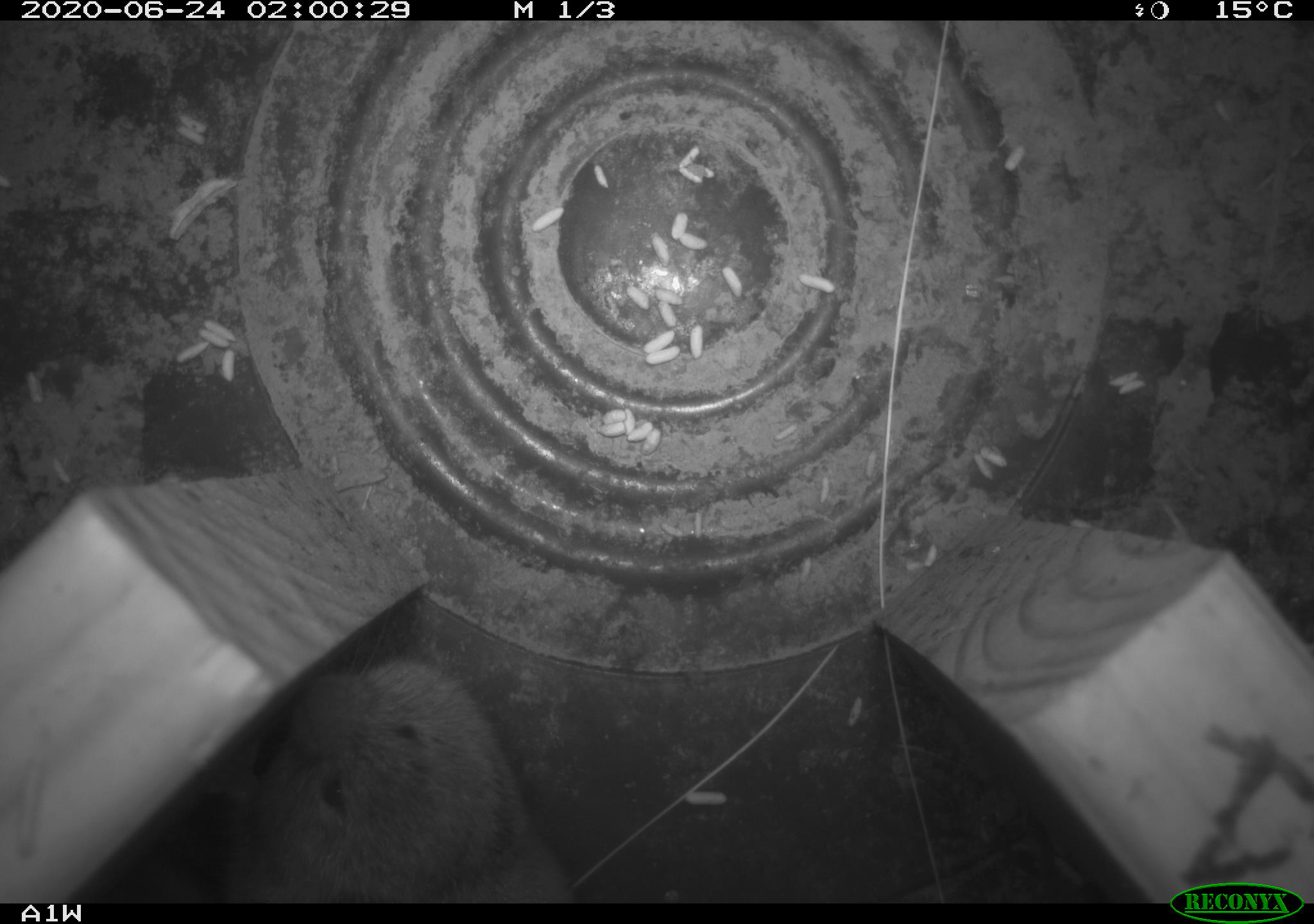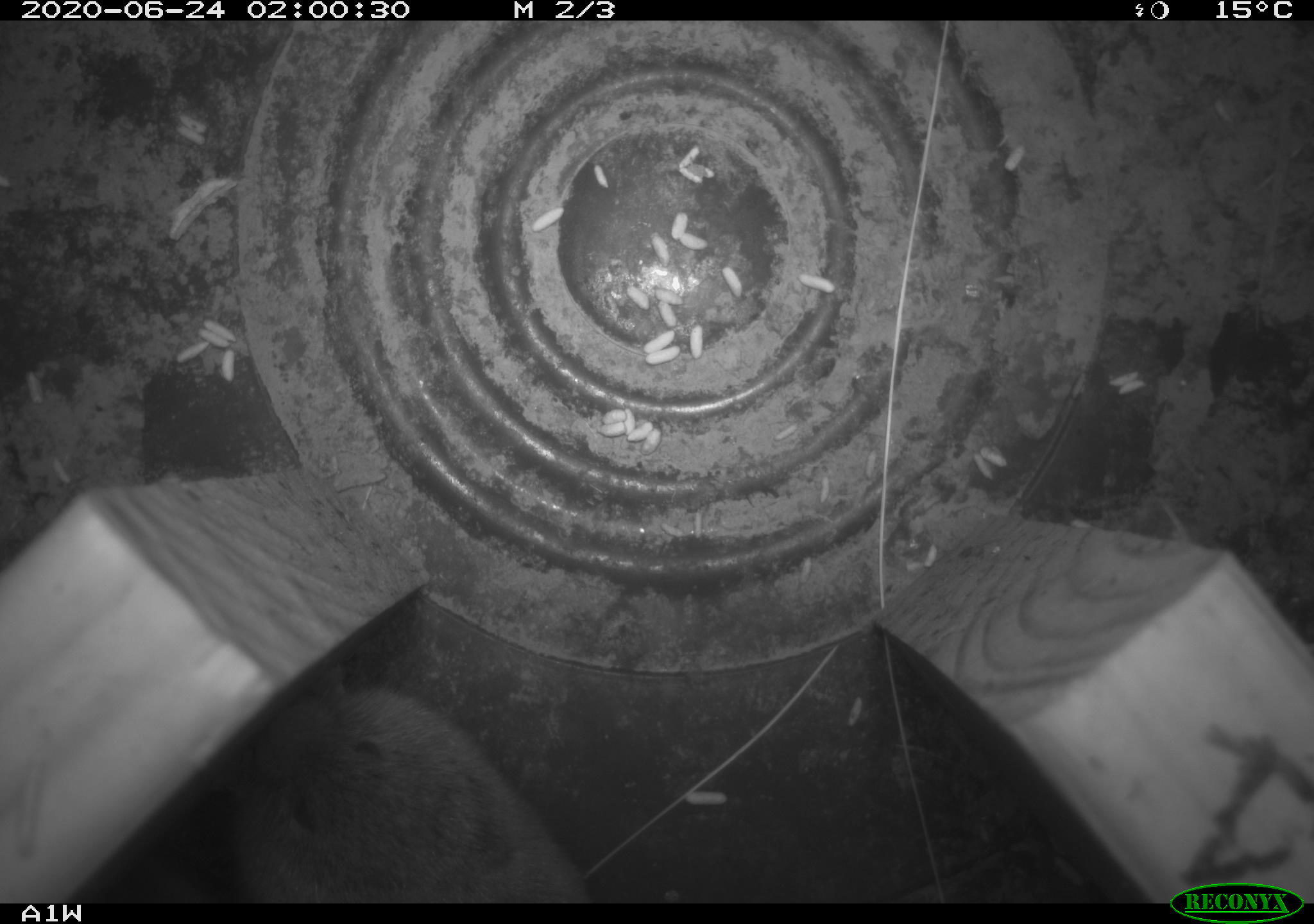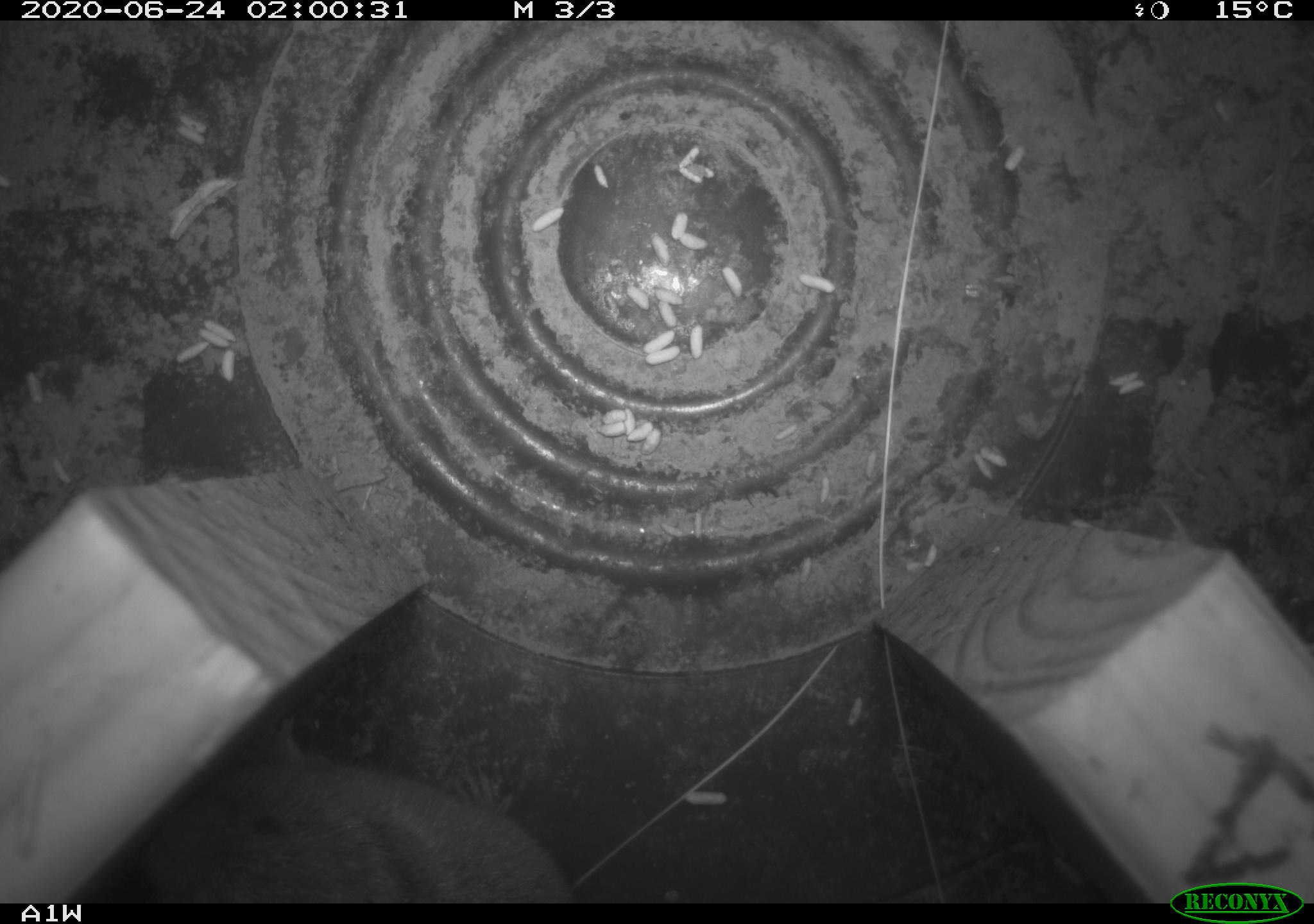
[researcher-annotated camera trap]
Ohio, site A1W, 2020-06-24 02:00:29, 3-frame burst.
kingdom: Animalia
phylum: Chordata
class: Mammalia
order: Rodentia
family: Cricetidae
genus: Microtus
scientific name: Microtus pennsylvanicus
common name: meadow vole